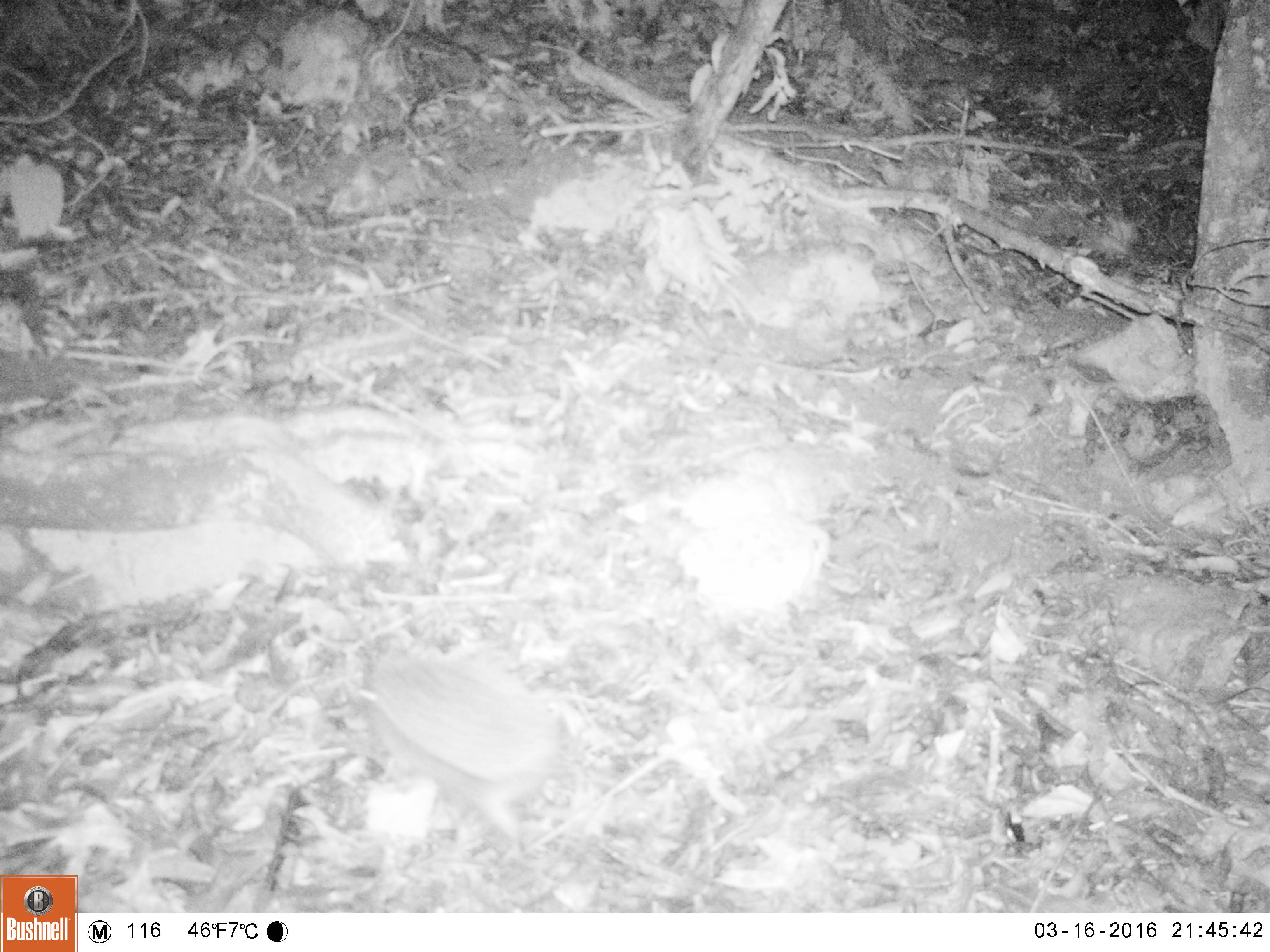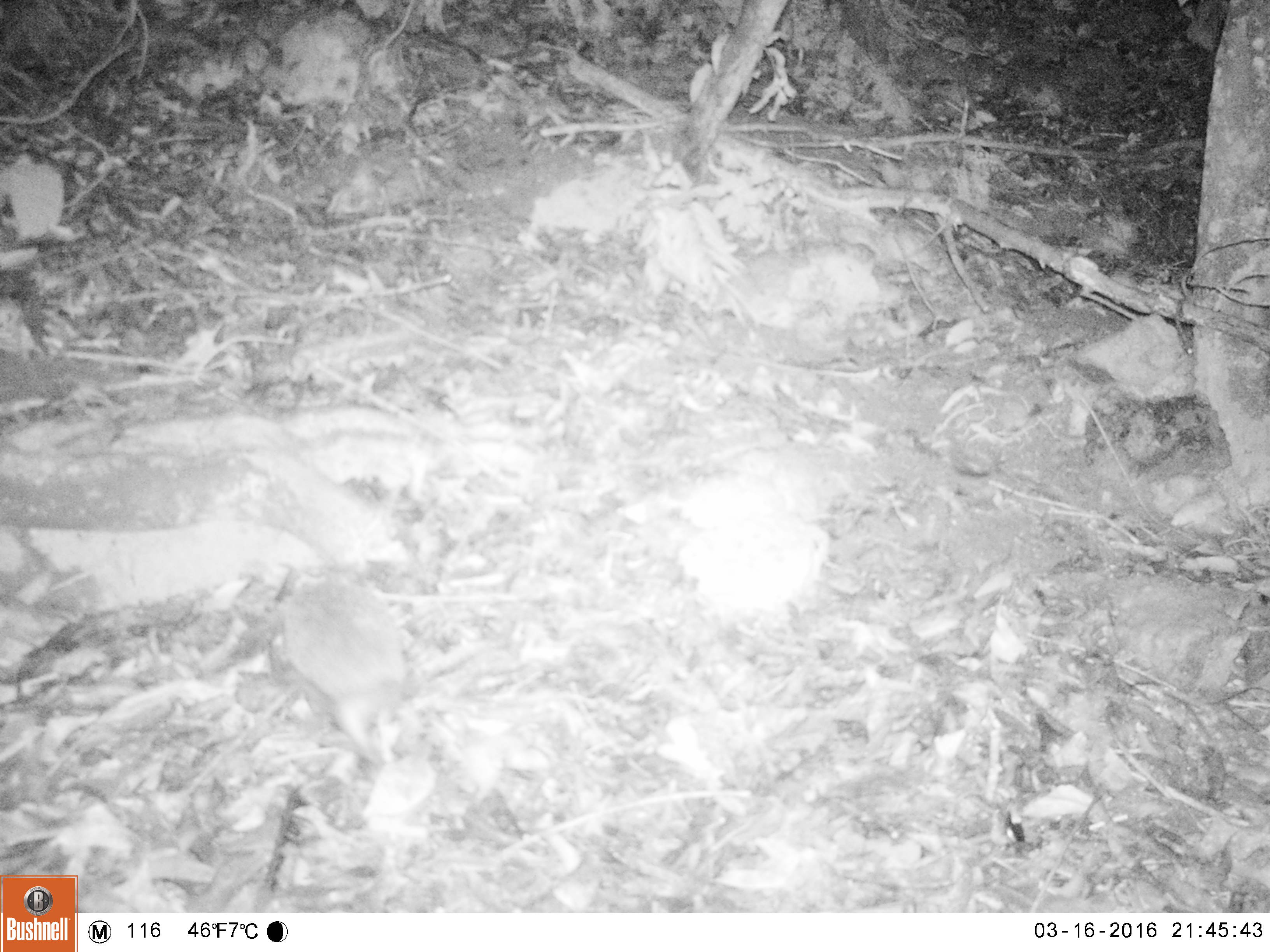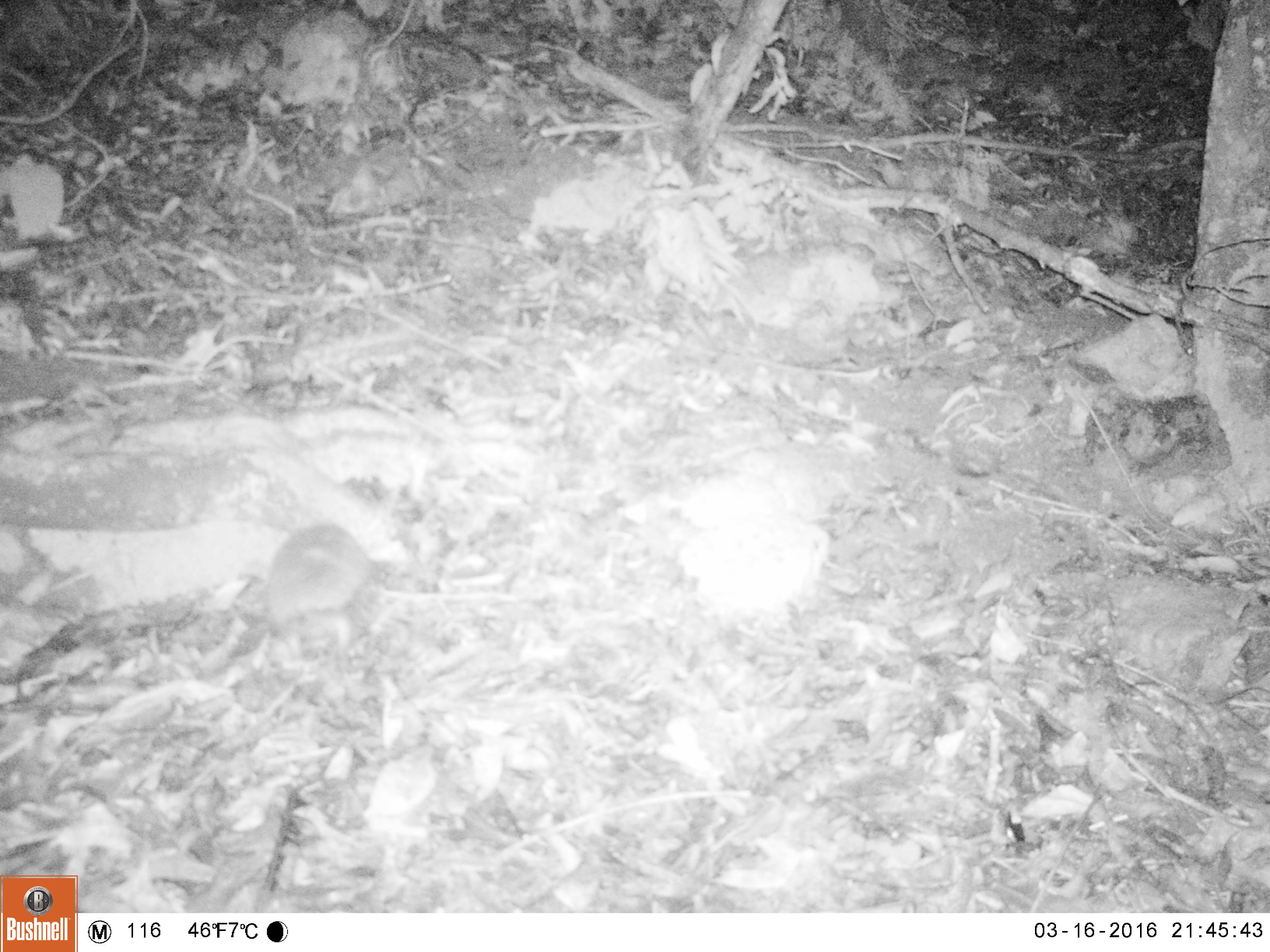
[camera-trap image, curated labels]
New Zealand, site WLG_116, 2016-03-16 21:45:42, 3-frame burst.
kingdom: Animalia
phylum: Chordata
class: Mammalia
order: Eulipotyphla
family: Erinaceidae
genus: Erinaceus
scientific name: Erinaceus europaeus europaeus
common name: european hedgehog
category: hedgehog